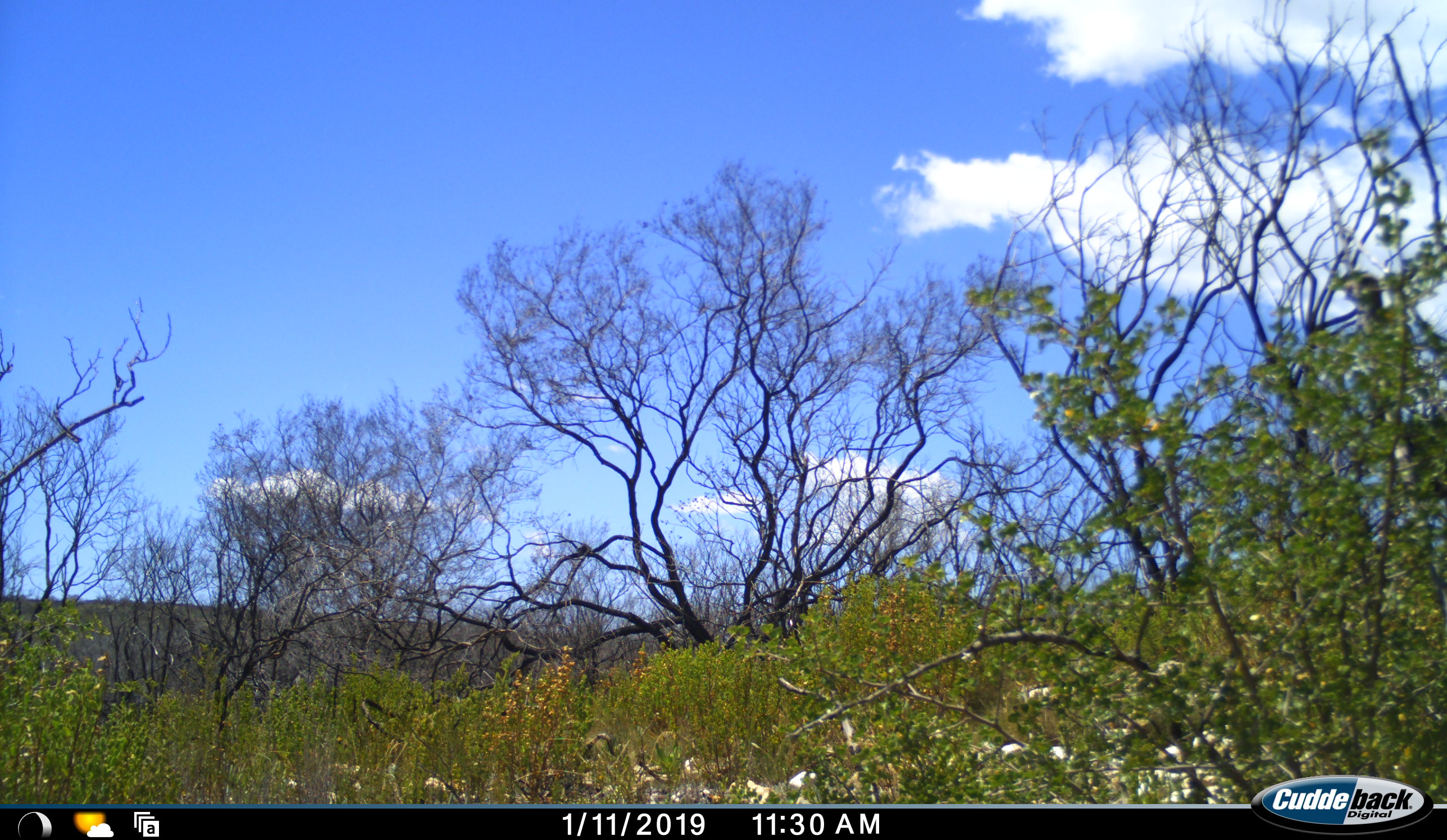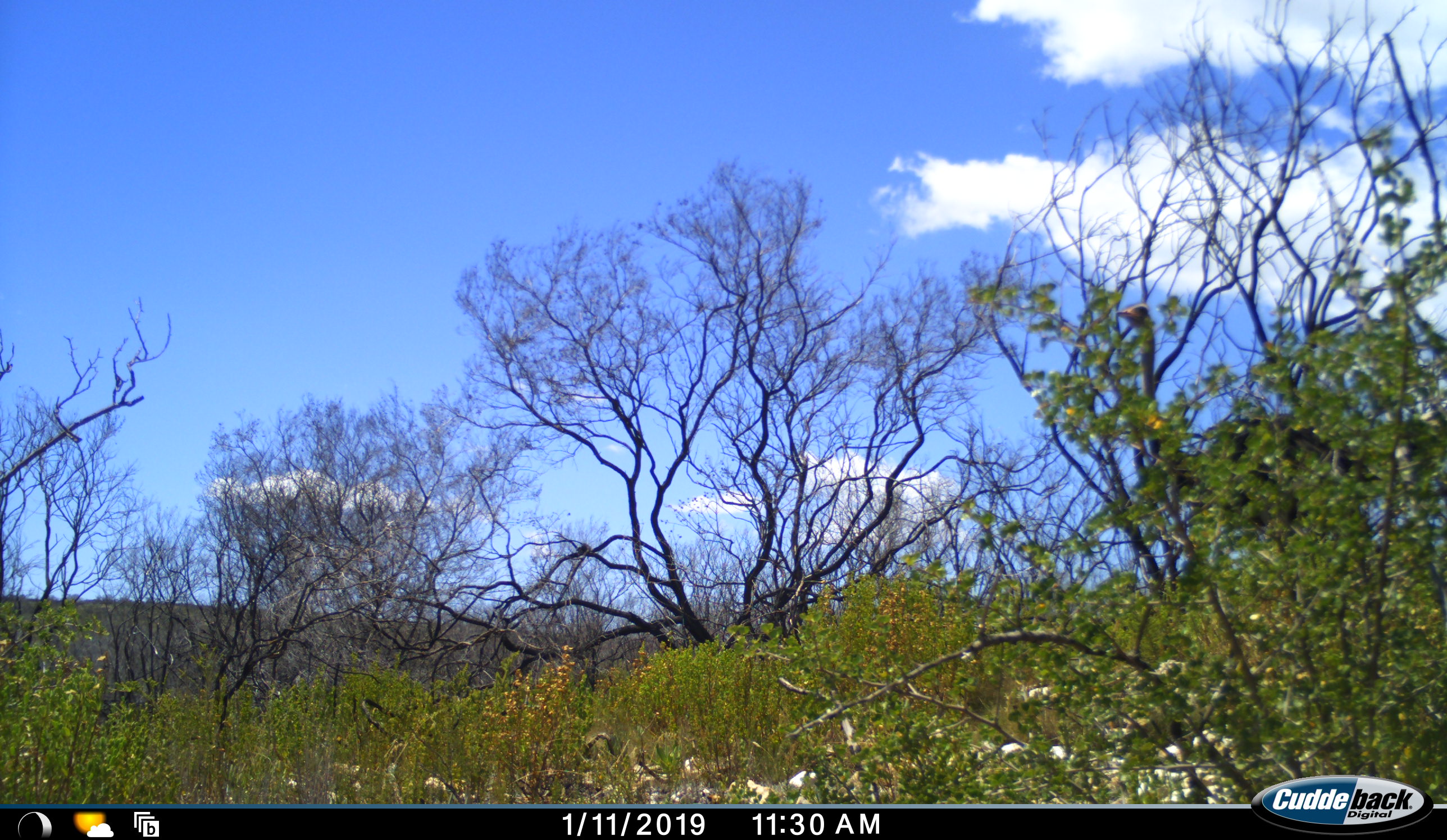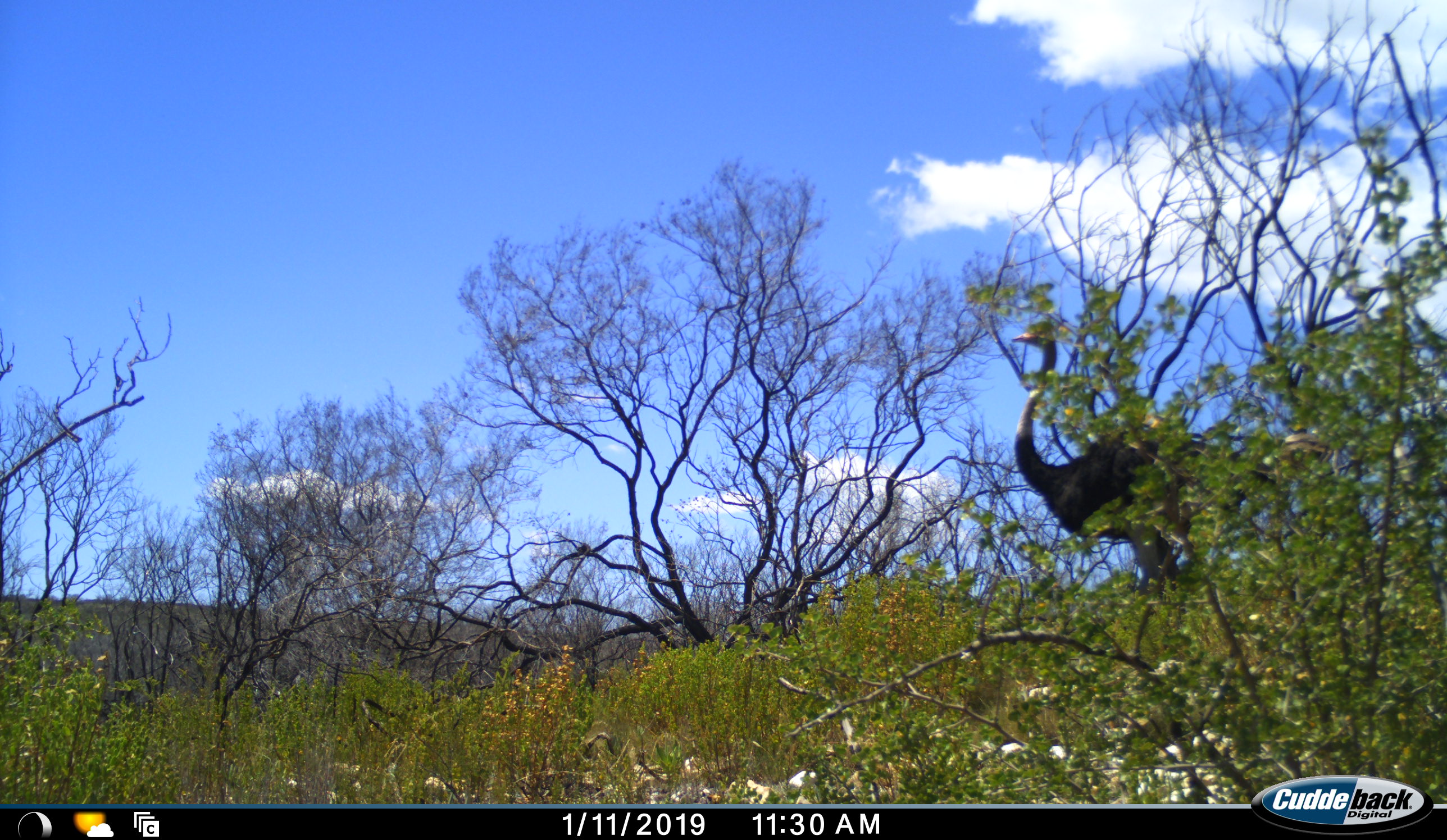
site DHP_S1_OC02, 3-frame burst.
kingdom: Animalia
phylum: Chordata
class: Aves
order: Struthioniformes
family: Struthionidae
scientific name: Struthionidae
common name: ostrich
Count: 1.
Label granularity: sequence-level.